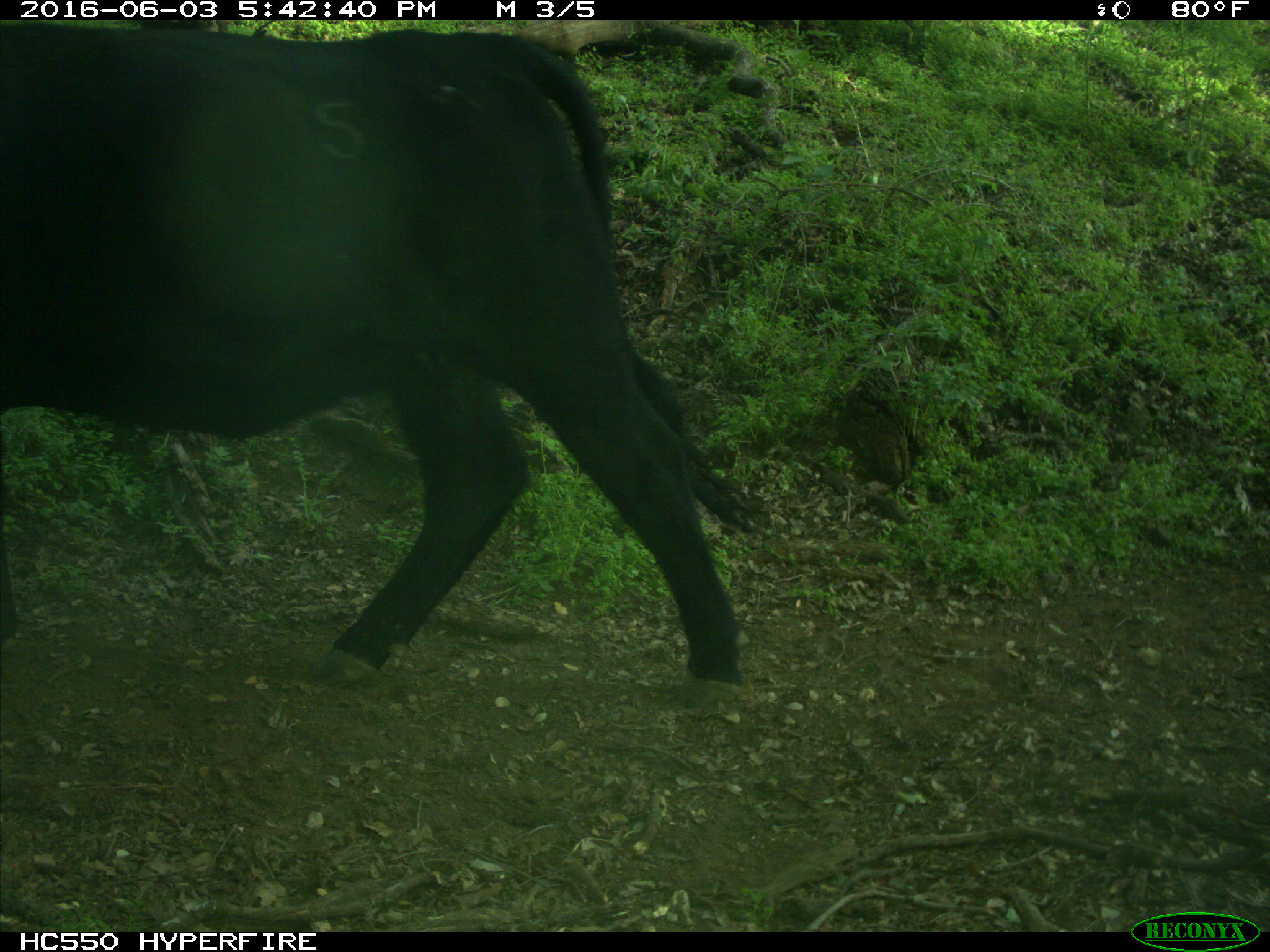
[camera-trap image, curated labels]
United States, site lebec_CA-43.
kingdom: Animalia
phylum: Chordata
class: Mammalia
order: Artiodactyla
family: Bovidae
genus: Bos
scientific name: Bos taurus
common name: domestic cow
Bos taurus (domestic cow).